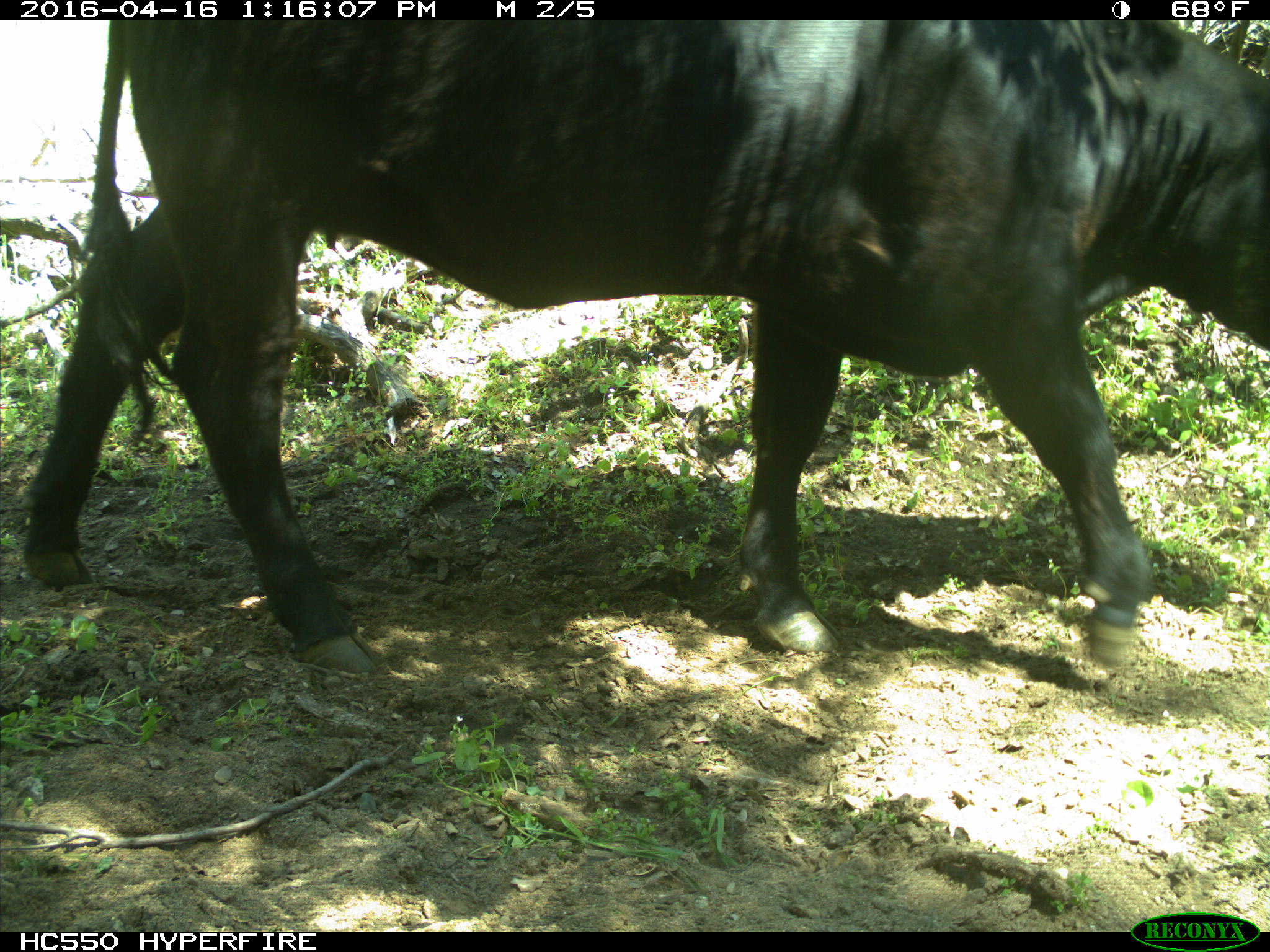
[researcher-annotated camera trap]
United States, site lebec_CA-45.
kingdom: Animalia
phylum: Chordata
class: Mammalia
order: Artiodactyla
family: Bovidae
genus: Bos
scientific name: Bos taurus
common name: domestic cow